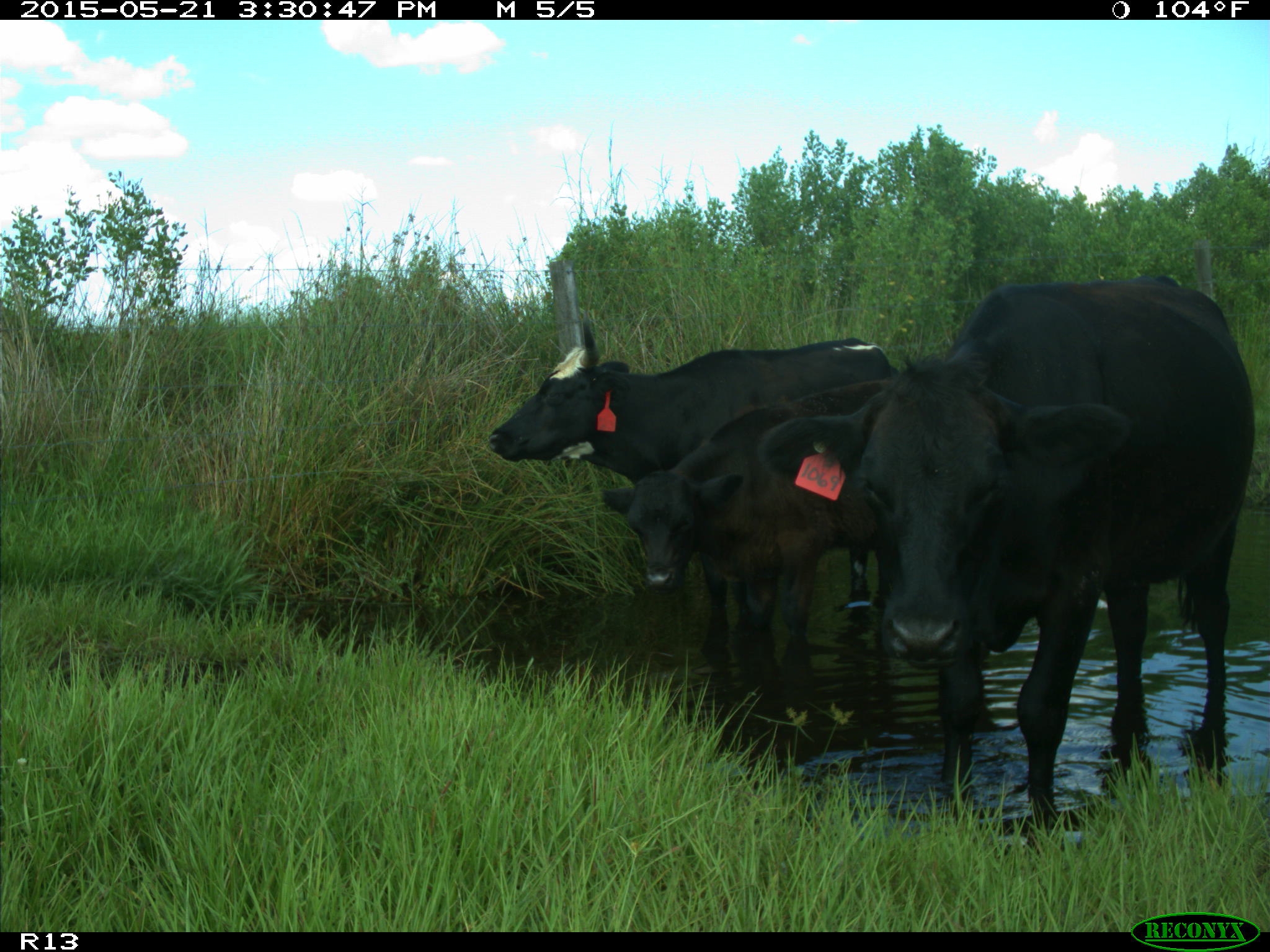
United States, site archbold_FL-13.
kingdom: Animalia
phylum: Chordata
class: Mammalia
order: Artiodactyla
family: Bovidae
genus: Bos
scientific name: Bos taurus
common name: domestic cow